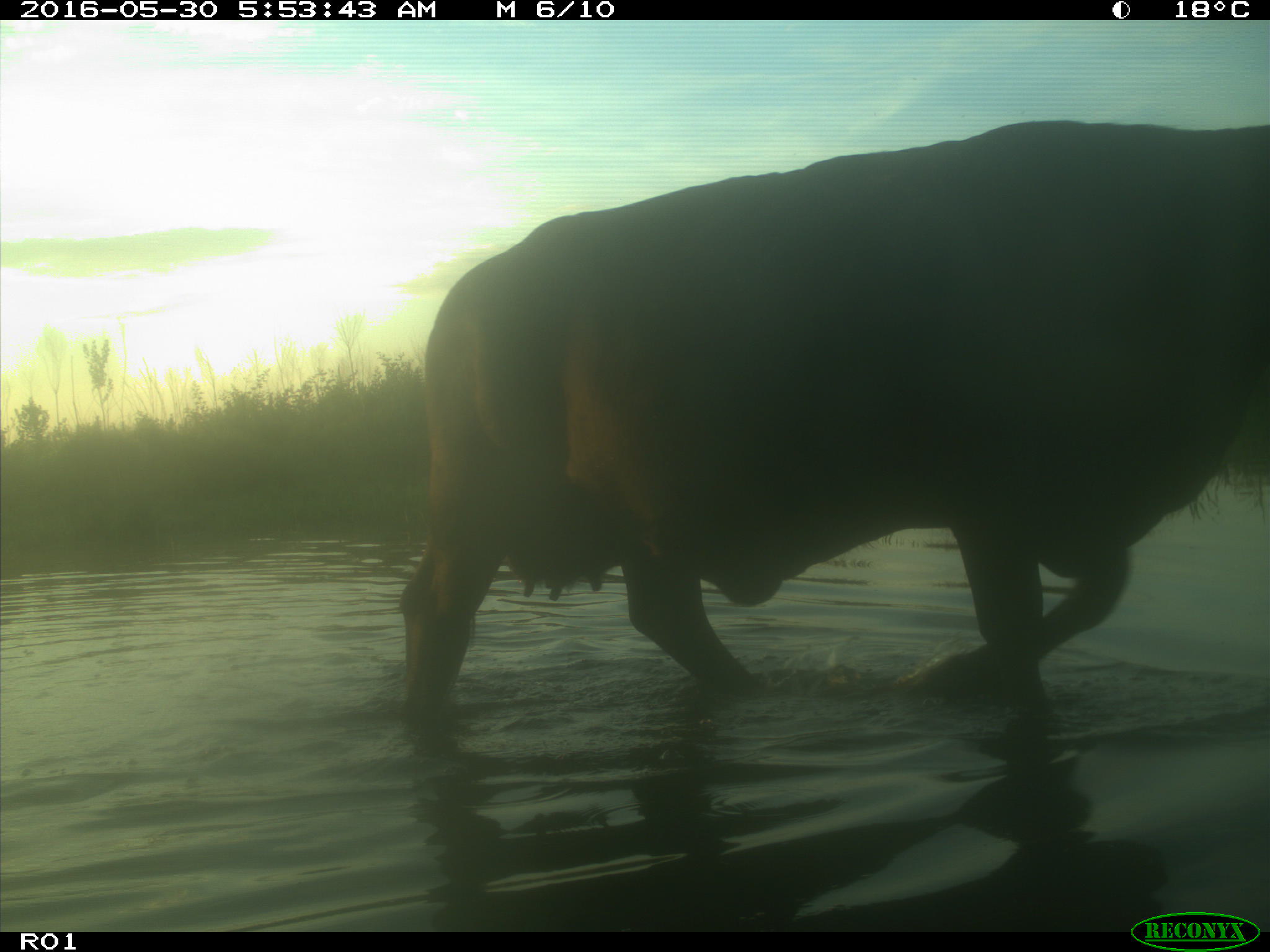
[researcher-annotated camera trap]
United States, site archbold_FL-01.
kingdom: Animalia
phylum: Chordata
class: Mammalia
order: Artiodactyla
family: Bovidae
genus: Bos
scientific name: Bos taurus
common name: domestic cow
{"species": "Bos taurus (domestic cow)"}